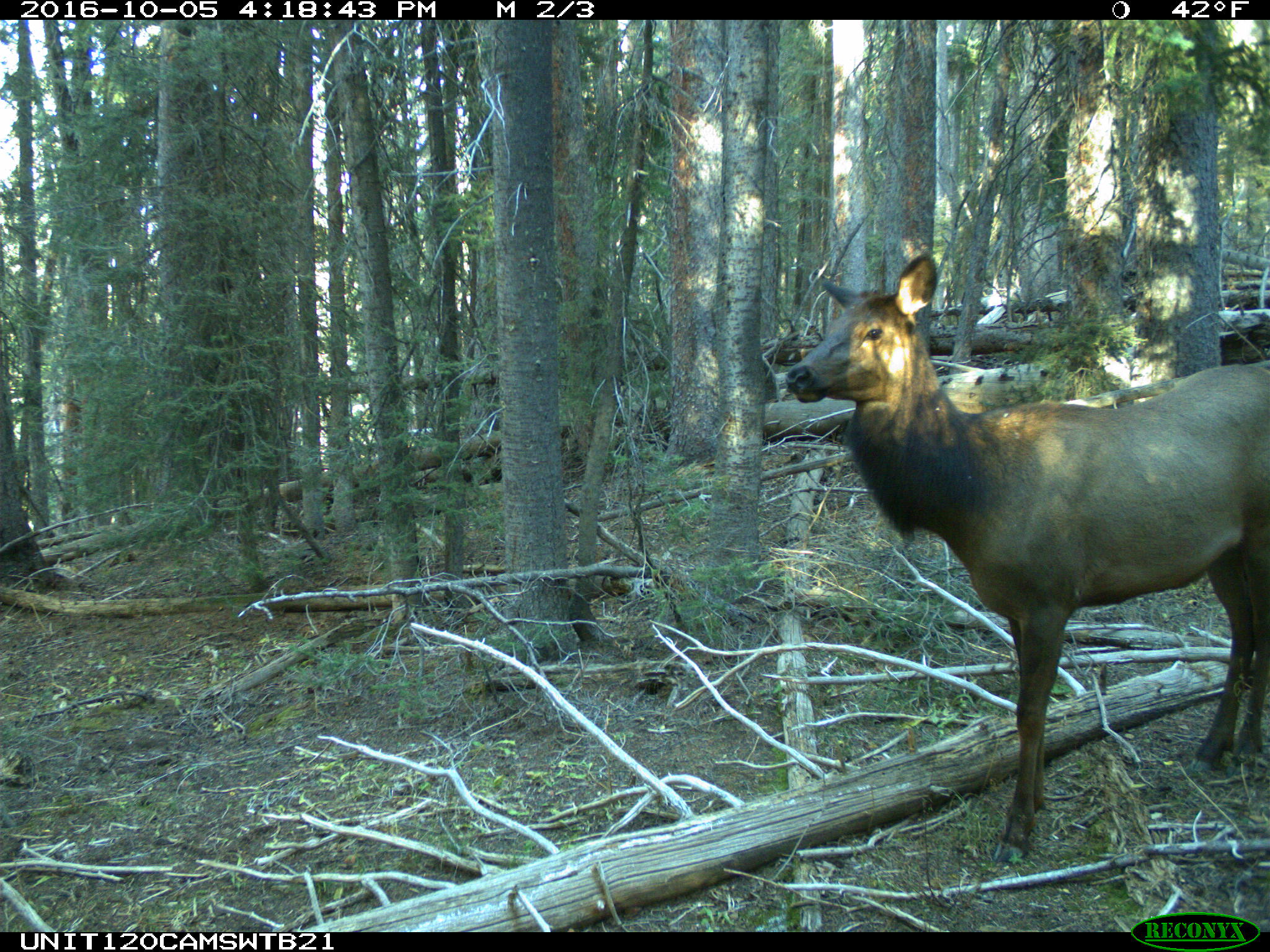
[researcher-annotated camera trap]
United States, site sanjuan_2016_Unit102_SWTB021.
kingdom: Animalia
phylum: Chordata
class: Mammalia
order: Artiodactyla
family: Cervidae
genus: Cervus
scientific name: Cervus elaphus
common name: red deer